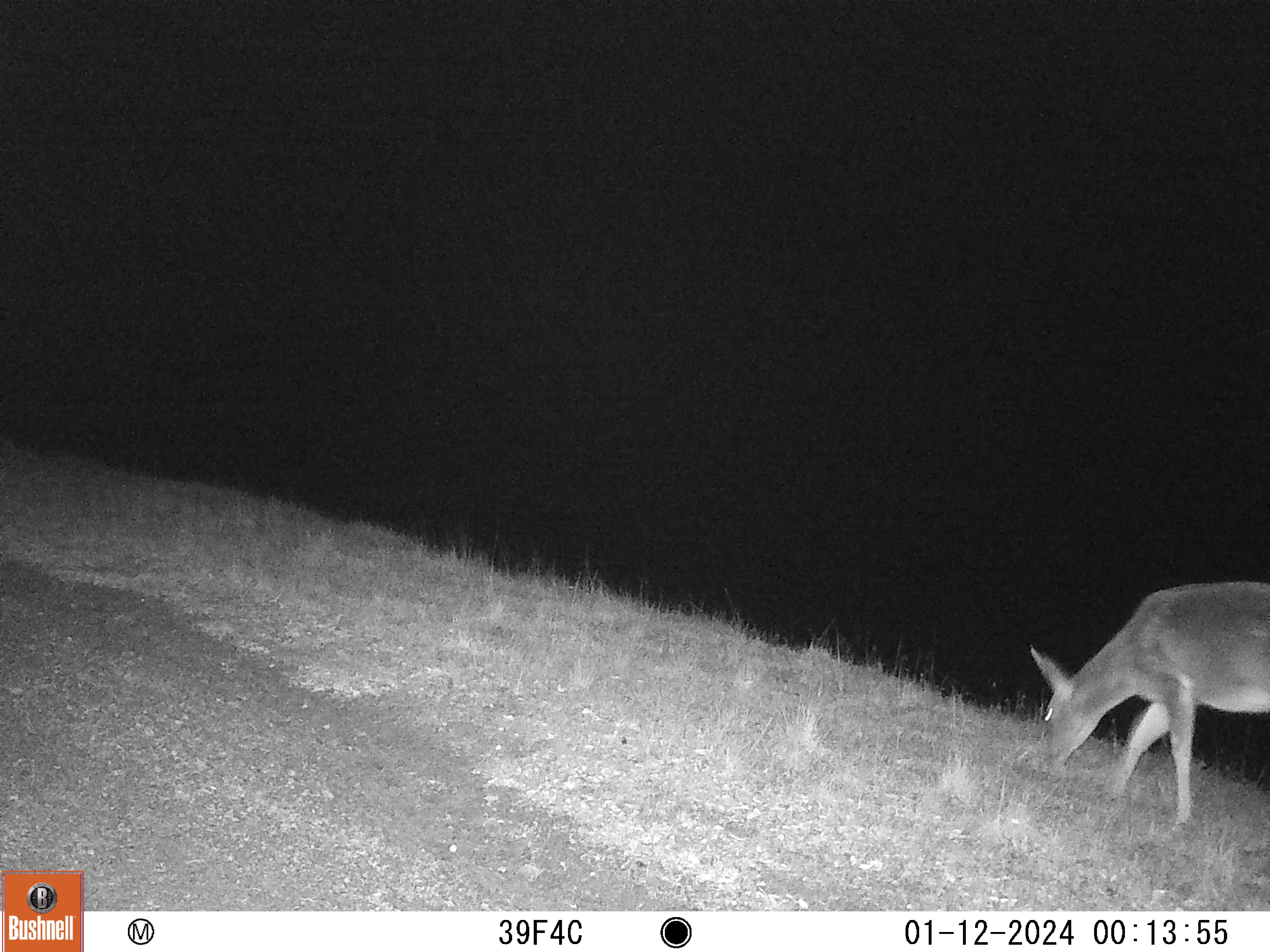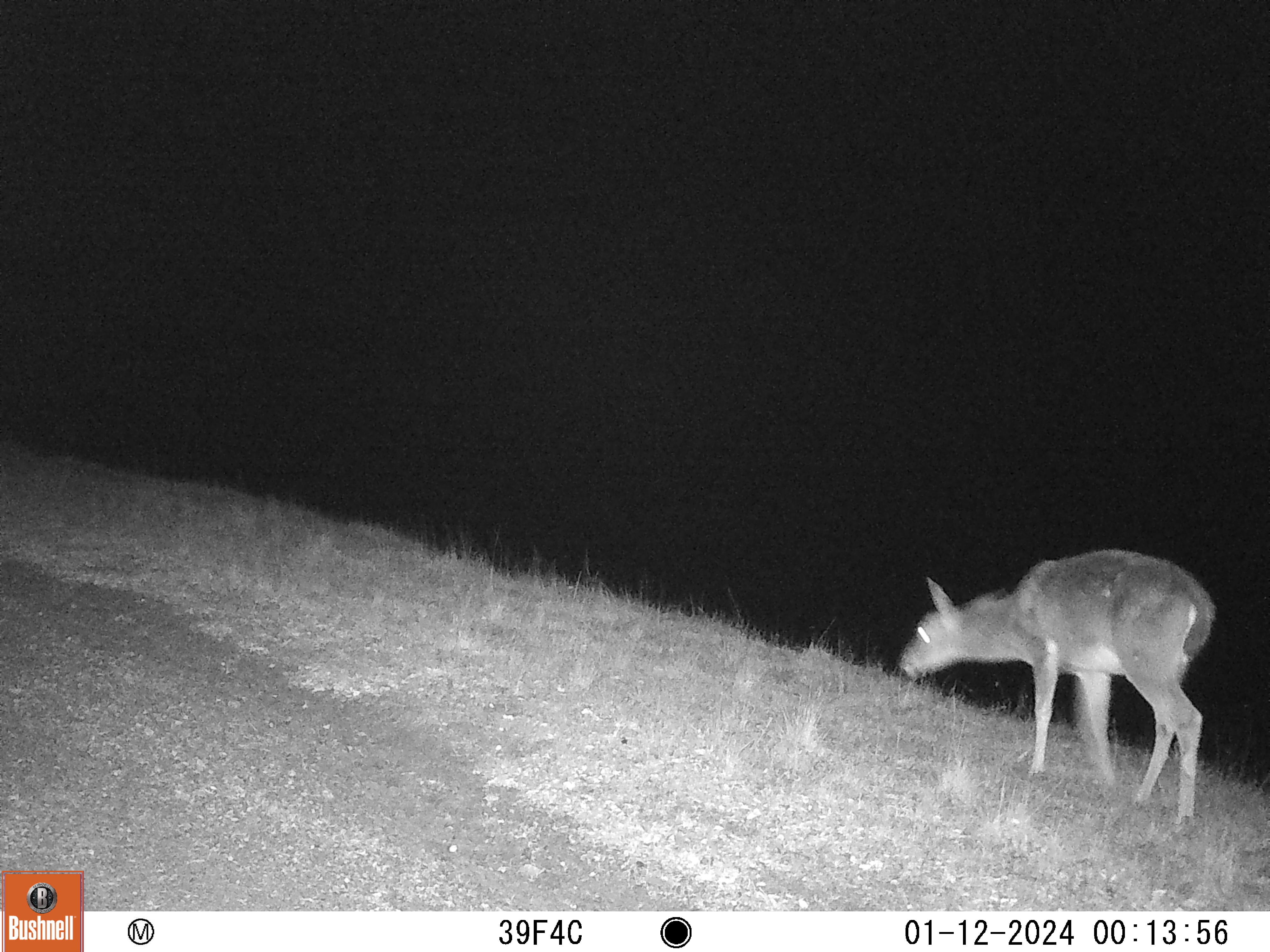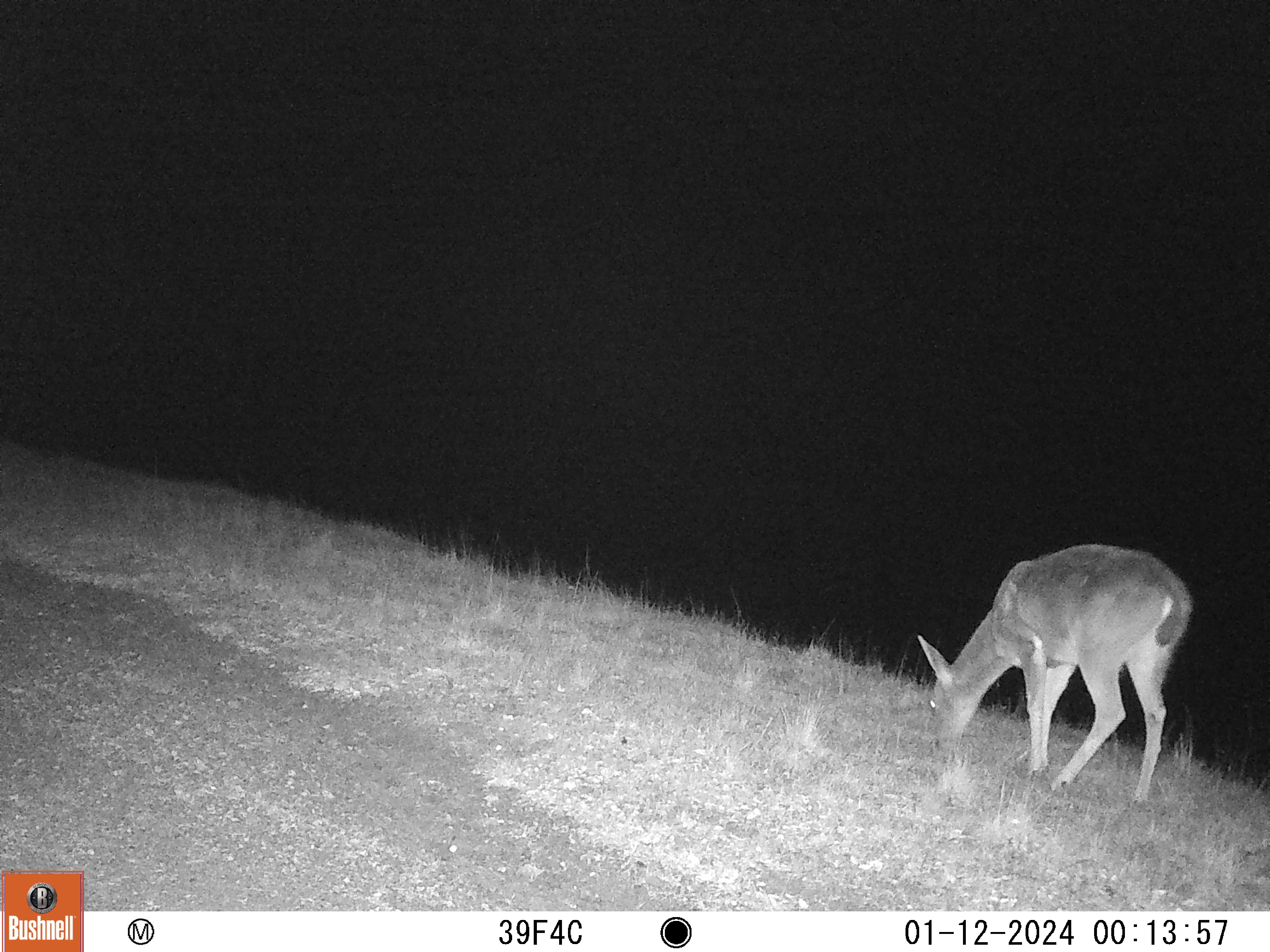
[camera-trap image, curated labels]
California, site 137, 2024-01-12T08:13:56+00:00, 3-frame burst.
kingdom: Animalia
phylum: Chordata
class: Mammalia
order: Artiodactyla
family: Cervidae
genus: Odocoileus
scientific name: Odocoileus hemionus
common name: mule deer